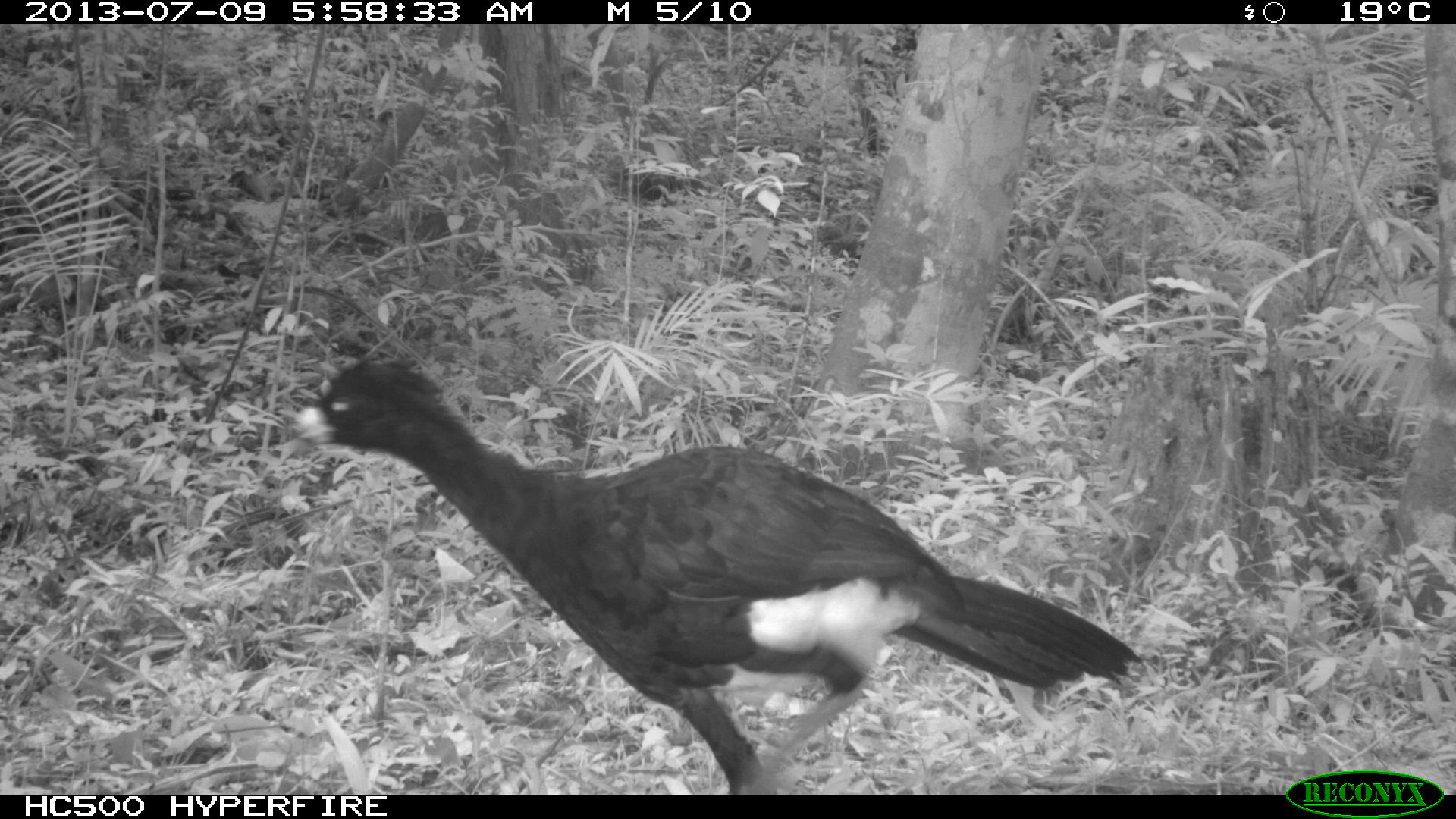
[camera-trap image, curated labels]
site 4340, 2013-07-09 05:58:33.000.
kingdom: Animalia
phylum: Chordata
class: Aves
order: Galliformes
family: Cracidae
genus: Crax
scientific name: Crax rubra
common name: great curassow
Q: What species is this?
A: Crax rubra (great curassow).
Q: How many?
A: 1.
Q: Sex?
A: Male.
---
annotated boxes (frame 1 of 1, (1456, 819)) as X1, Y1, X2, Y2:
crax rubra: 285, 351, 1145, 792